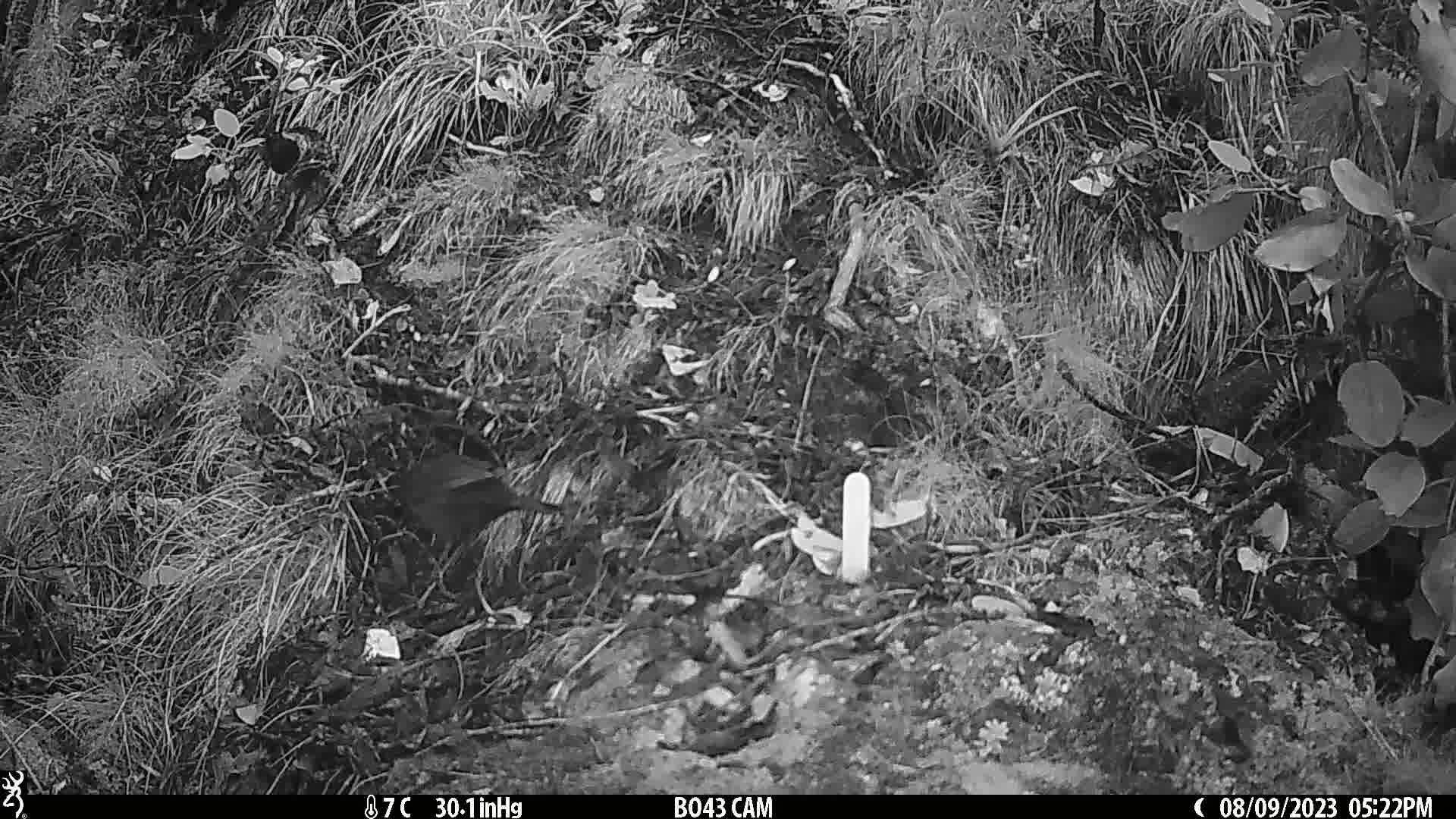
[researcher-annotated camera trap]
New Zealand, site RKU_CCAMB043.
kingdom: Animalia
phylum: Chordata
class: Aves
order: Passeriformes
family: Turdidae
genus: Turdus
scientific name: Turdus merula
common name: eurasian blackbird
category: blackbird